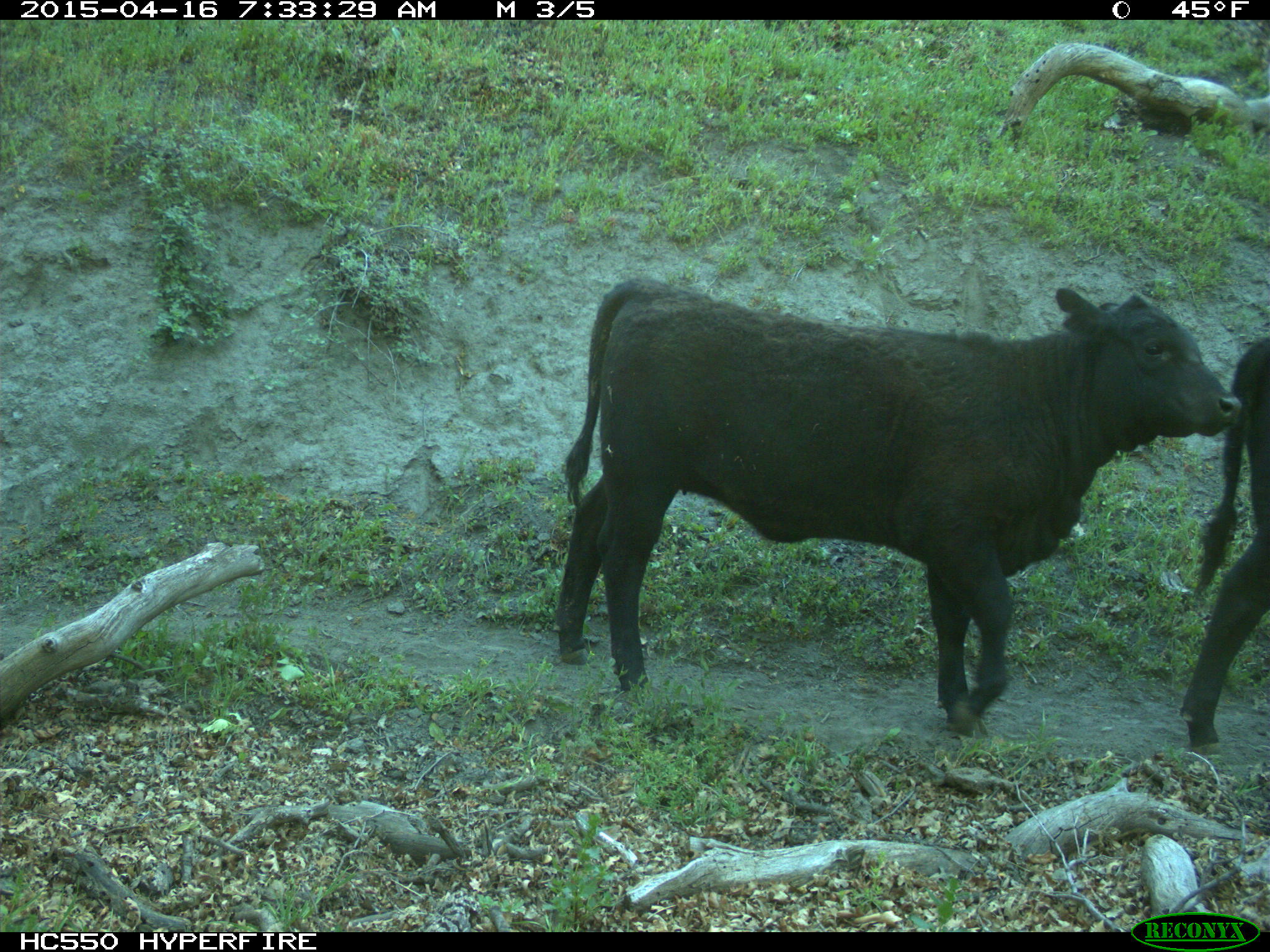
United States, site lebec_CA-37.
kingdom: Animalia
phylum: Chordata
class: Mammalia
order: Artiodactyla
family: Bovidae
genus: Bos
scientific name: Bos taurus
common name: domestic cow